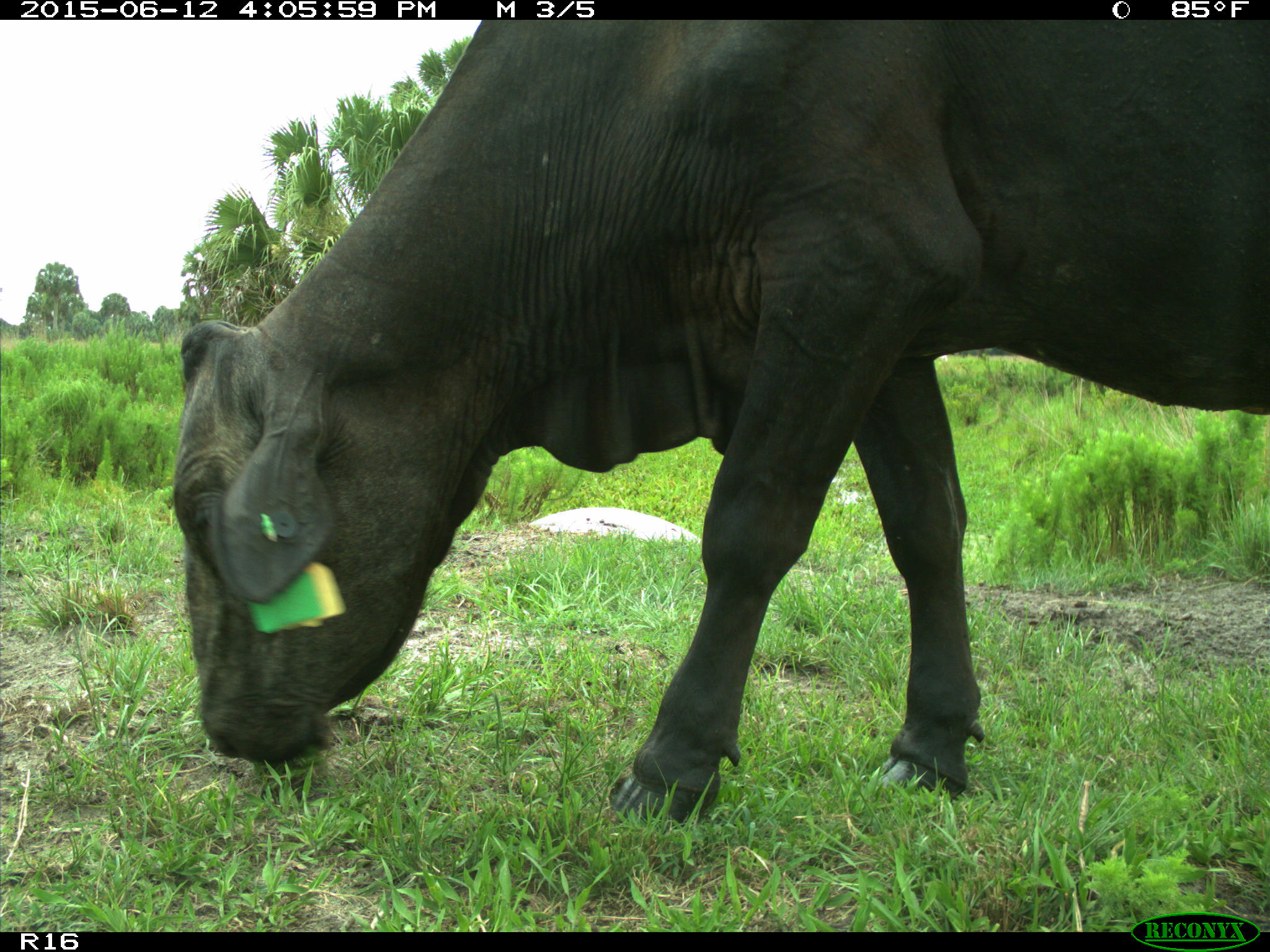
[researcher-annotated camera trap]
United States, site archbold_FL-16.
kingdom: Animalia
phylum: Chordata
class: Mammalia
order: Artiodactyla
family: Bovidae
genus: Bos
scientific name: Bos taurus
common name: domestic cow